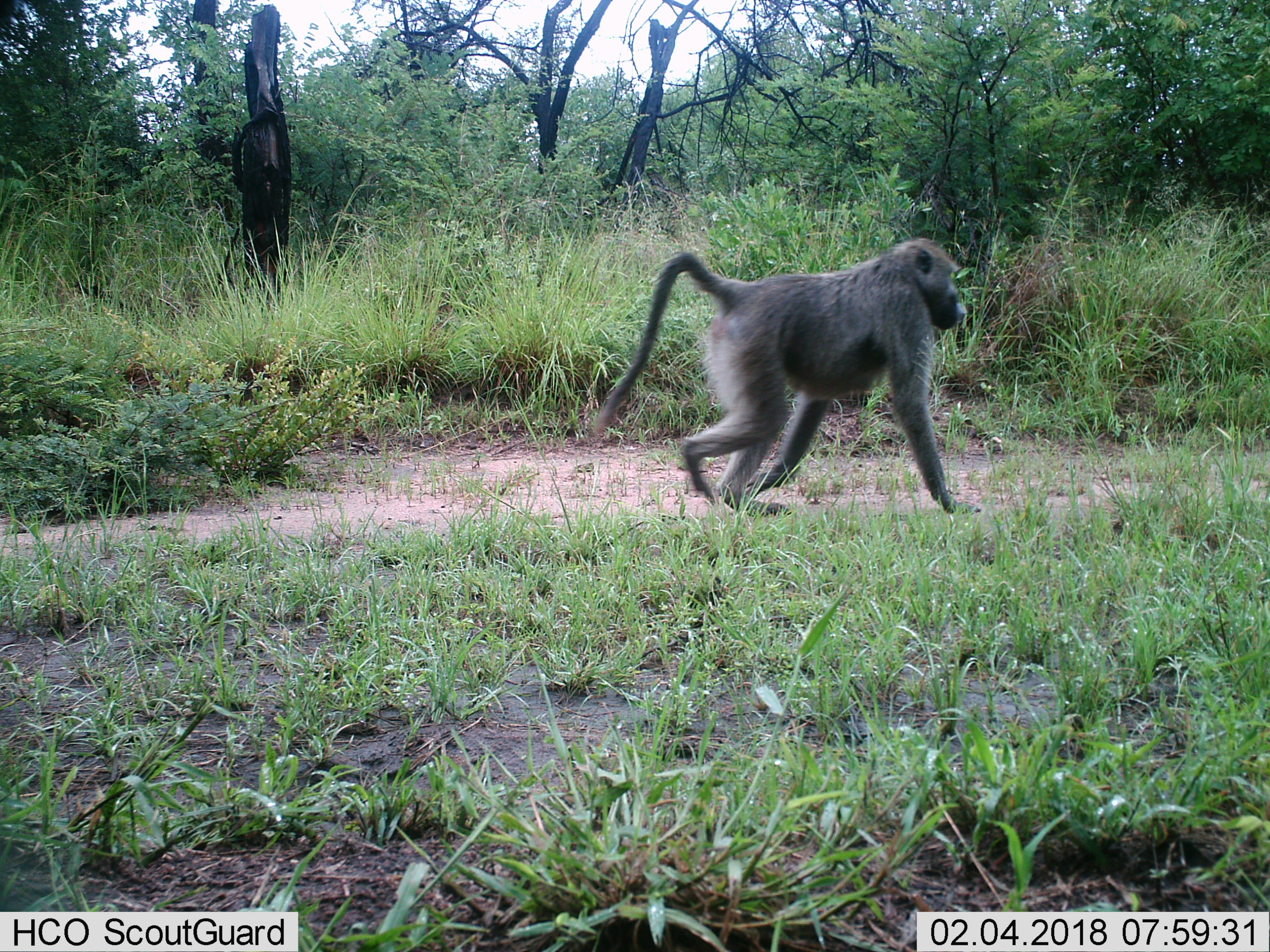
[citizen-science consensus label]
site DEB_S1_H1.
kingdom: Animalia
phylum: Chordata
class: Mammalia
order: Primates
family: Cercopithecidae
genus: Papio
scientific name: Papio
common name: baboon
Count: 1.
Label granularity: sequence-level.